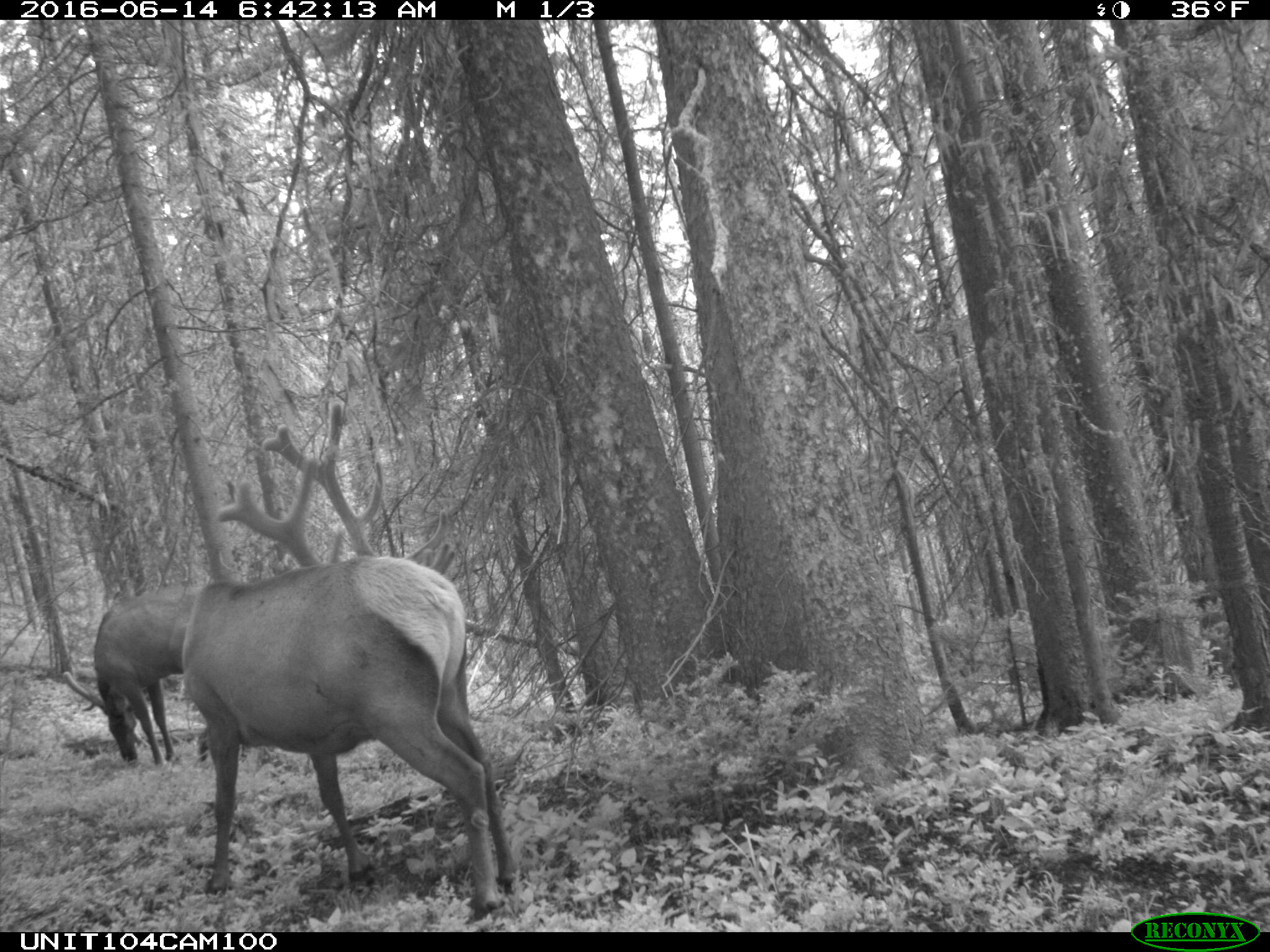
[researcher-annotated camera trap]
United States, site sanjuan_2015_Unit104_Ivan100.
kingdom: Animalia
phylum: Chordata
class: Mammalia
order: Artiodactyla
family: Cervidae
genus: Cervus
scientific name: Cervus elaphus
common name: red deer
Cervus elaphus (red deer).